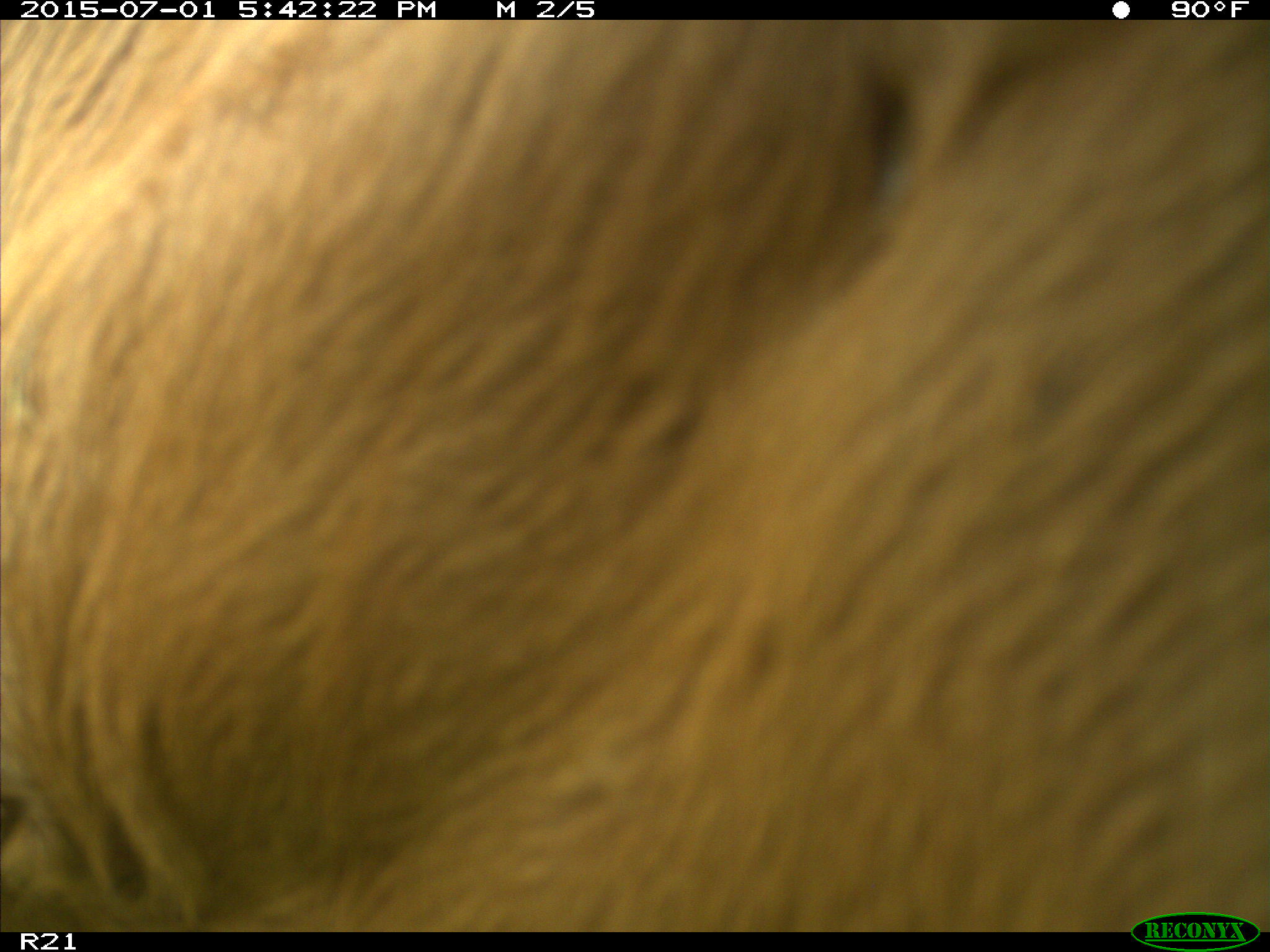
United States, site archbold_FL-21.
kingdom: Animalia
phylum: Chordata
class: Mammalia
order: Artiodactyla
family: Bovidae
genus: Bos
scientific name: Bos taurus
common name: domestic cow